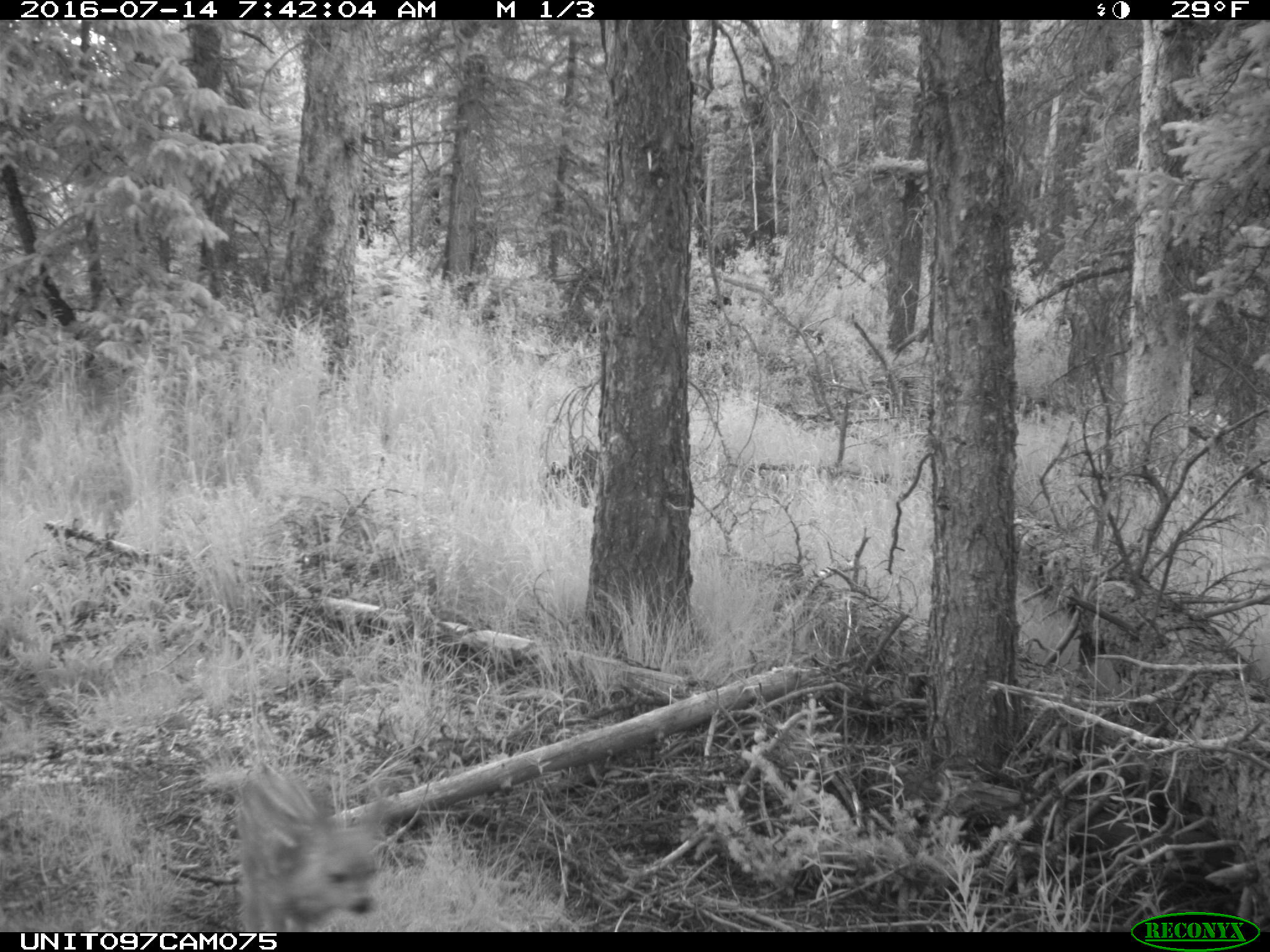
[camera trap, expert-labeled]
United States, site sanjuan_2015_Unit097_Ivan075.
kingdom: Animalia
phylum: Chordata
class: Mammalia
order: Artiodactyla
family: Cervidae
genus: Odocoileus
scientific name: Odocoileus hemionus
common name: mule deer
Odocoileus hemionus (mule deer).